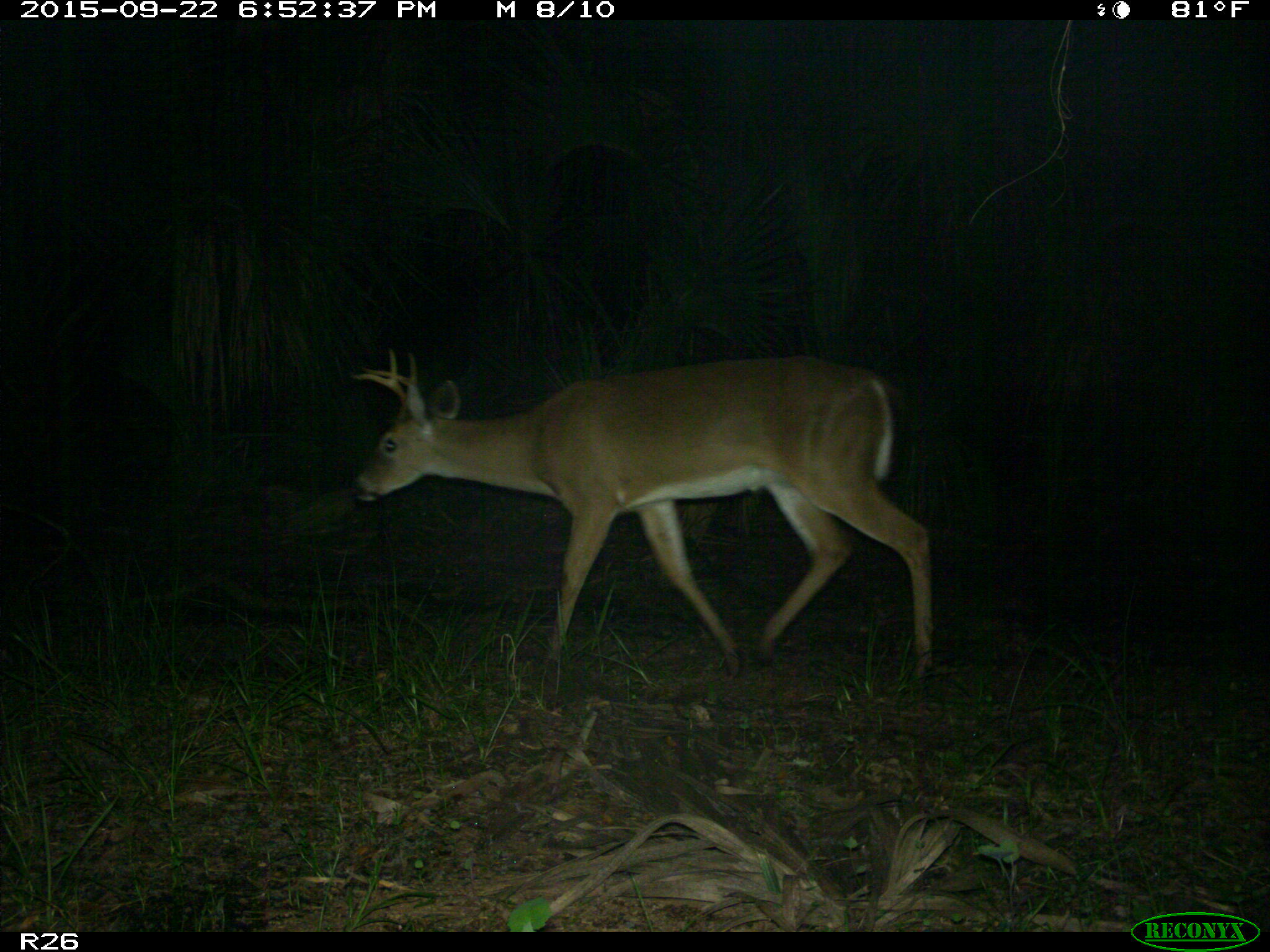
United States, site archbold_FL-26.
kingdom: Animalia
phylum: Chordata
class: Mammalia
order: Artiodactyla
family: Cervidae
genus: Odocoileus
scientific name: Odocoileus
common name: deer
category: unidentified deer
Unidentified deer (deer) (Odocoileus).